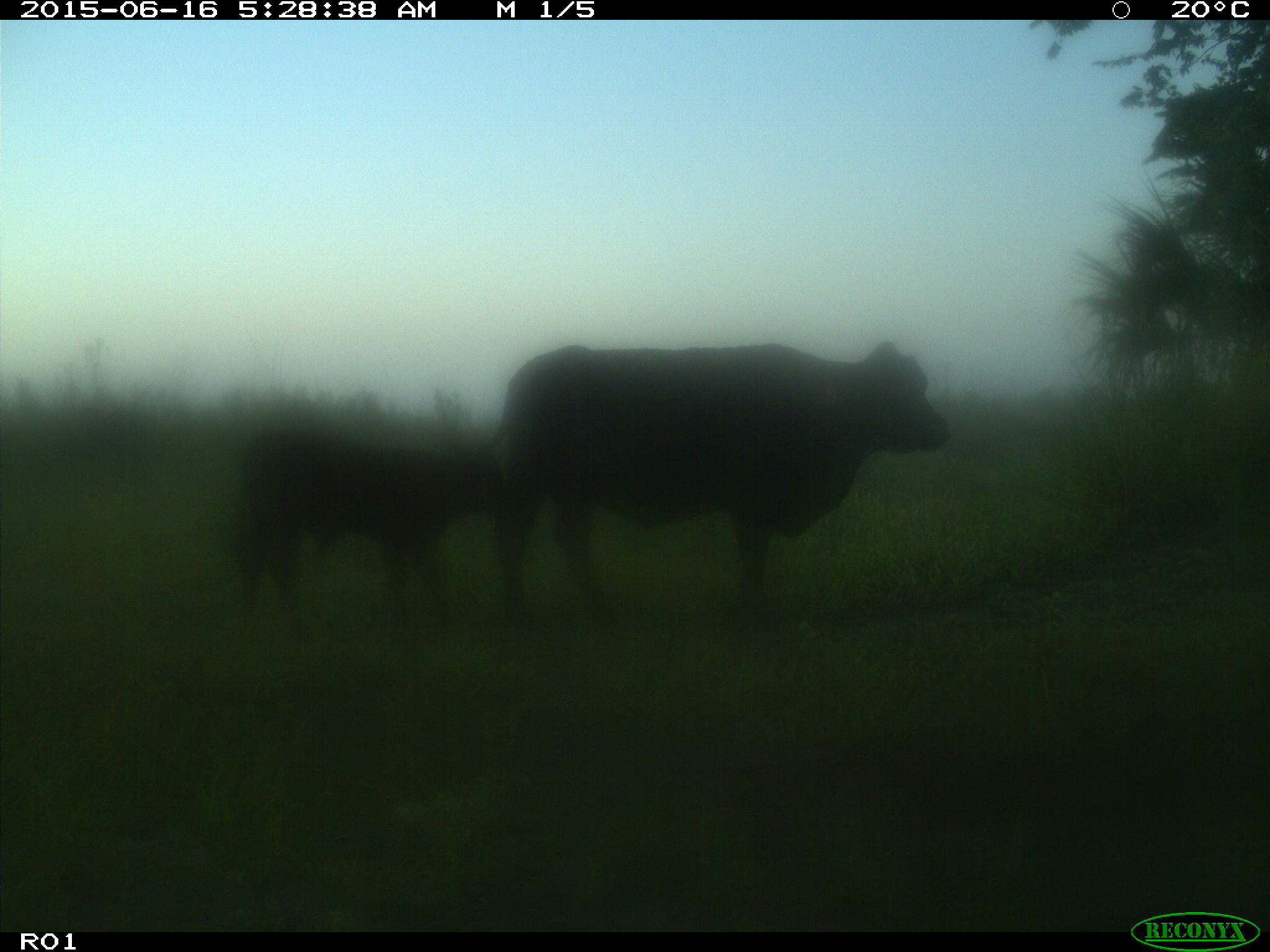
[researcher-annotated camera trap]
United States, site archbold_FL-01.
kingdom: Animalia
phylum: Chordata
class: Mammalia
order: Artiodactyla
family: Bovidae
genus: Bos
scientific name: Bos taurus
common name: domestic cow